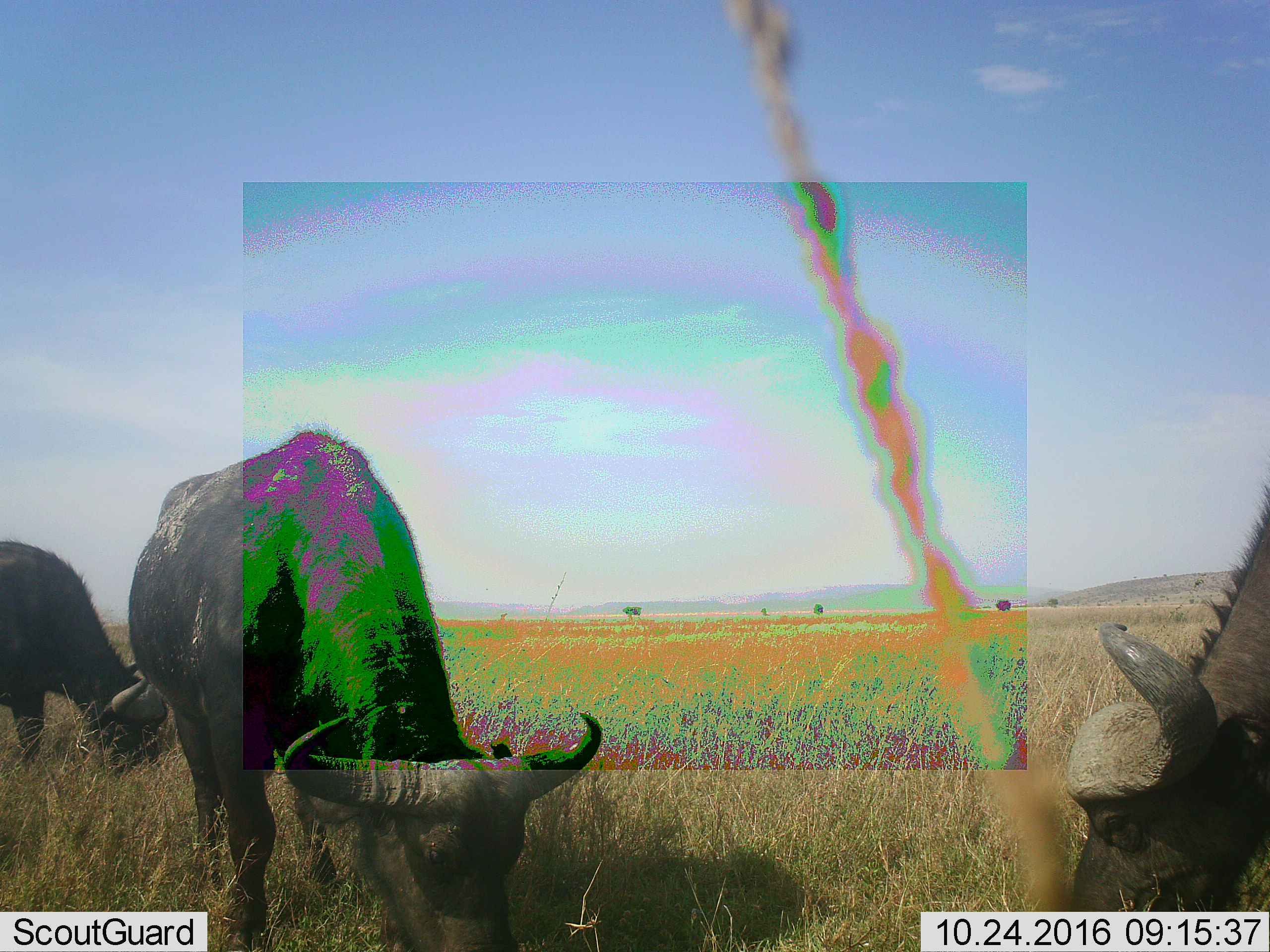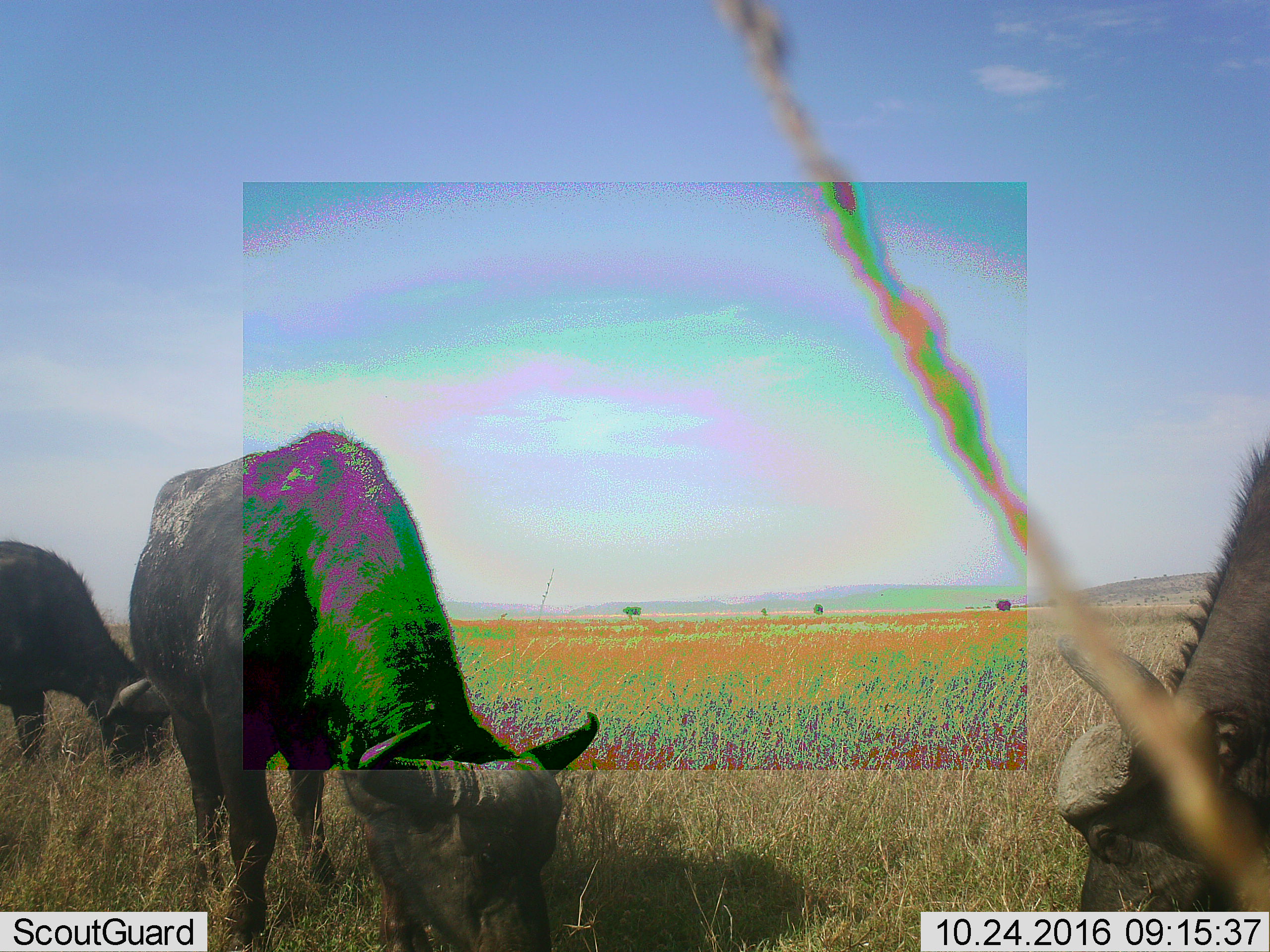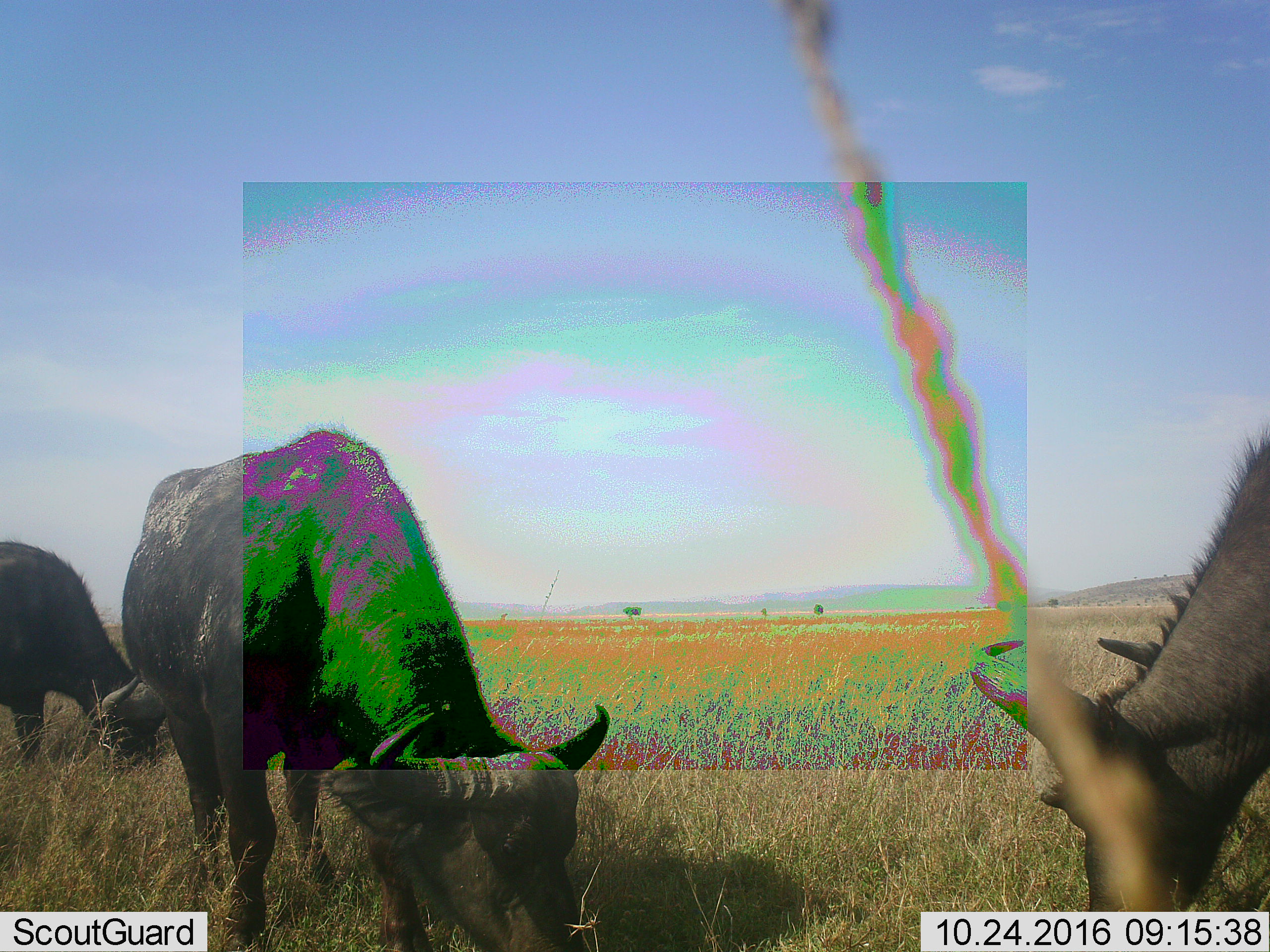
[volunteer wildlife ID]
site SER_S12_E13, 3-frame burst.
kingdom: Animalia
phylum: Chordata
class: Mammalia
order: Artiodactyla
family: Bovidae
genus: Syncerus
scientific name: Syncerus caffer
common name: african buffalo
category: buffalo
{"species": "buffalo (african buffalo) (Syncerus caffer)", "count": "3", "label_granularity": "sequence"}